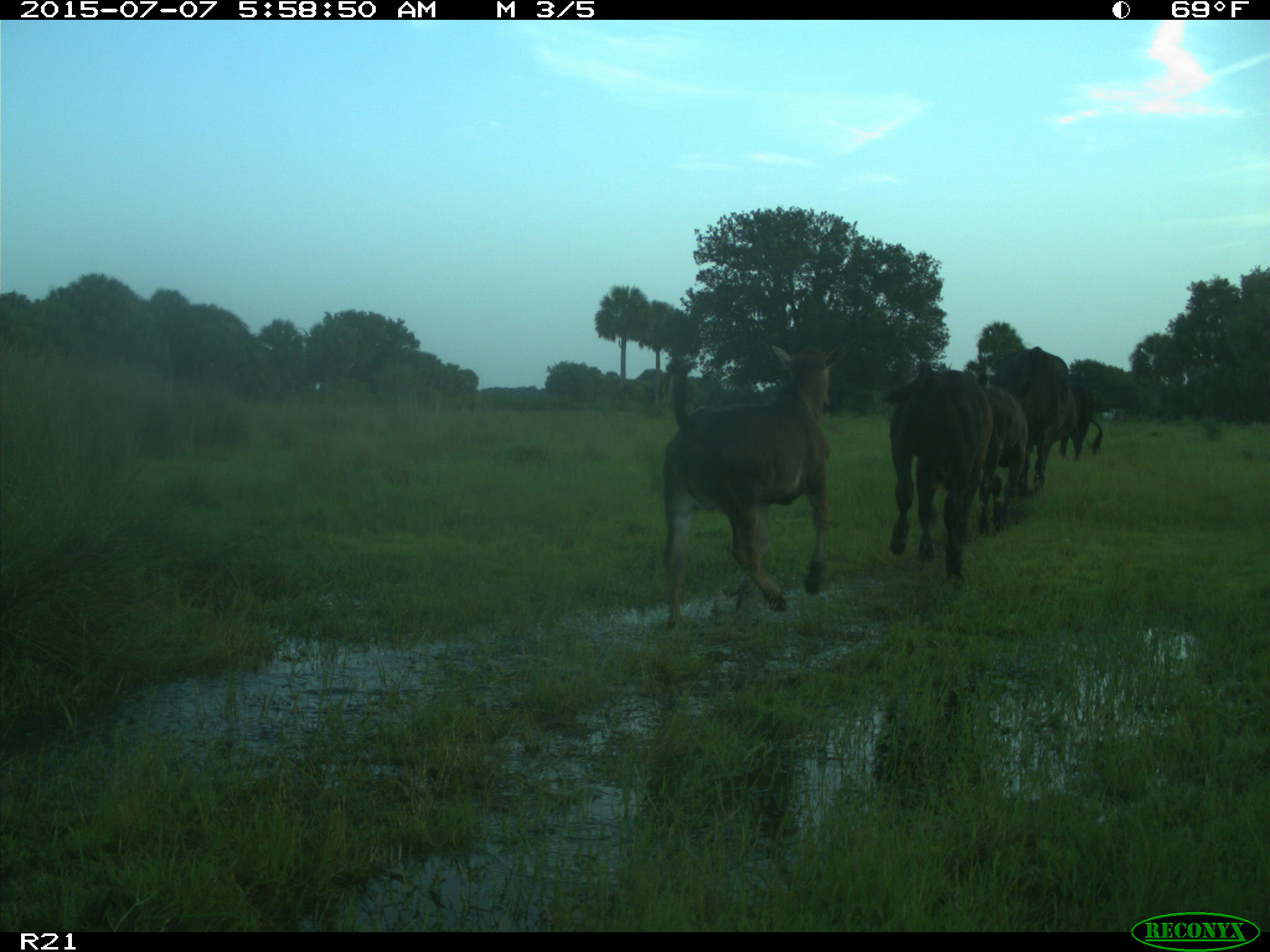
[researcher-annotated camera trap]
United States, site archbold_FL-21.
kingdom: Animalia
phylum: Chordata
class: Mammalia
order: Artiodactyla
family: Bovidae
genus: Bos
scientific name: Bos taurus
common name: domestic cow